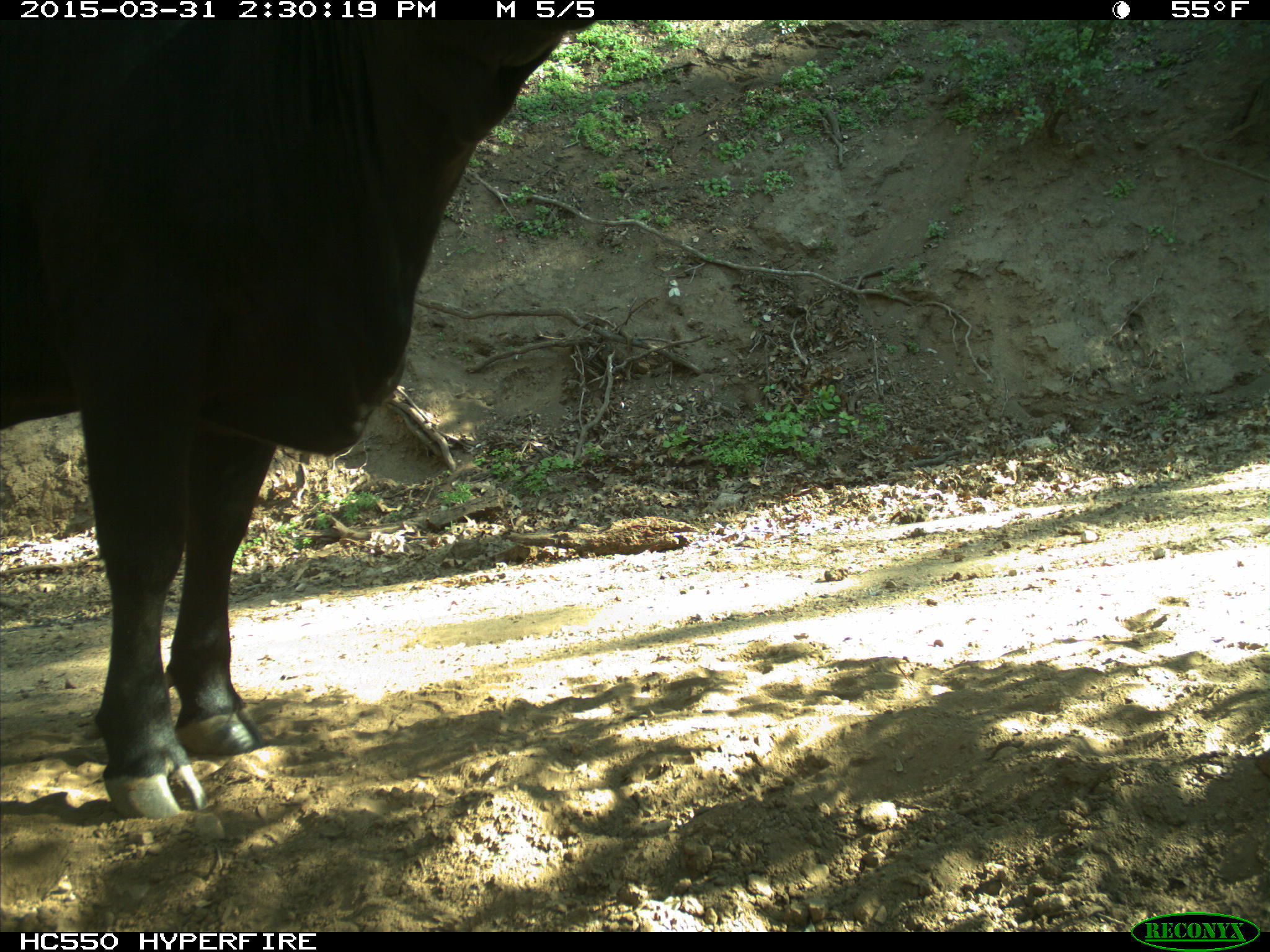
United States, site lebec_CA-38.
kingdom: Animalia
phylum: Chordata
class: Mammalia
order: Artiodactyla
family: Bovidae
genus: Bos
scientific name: Bos taurus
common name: domestic cow